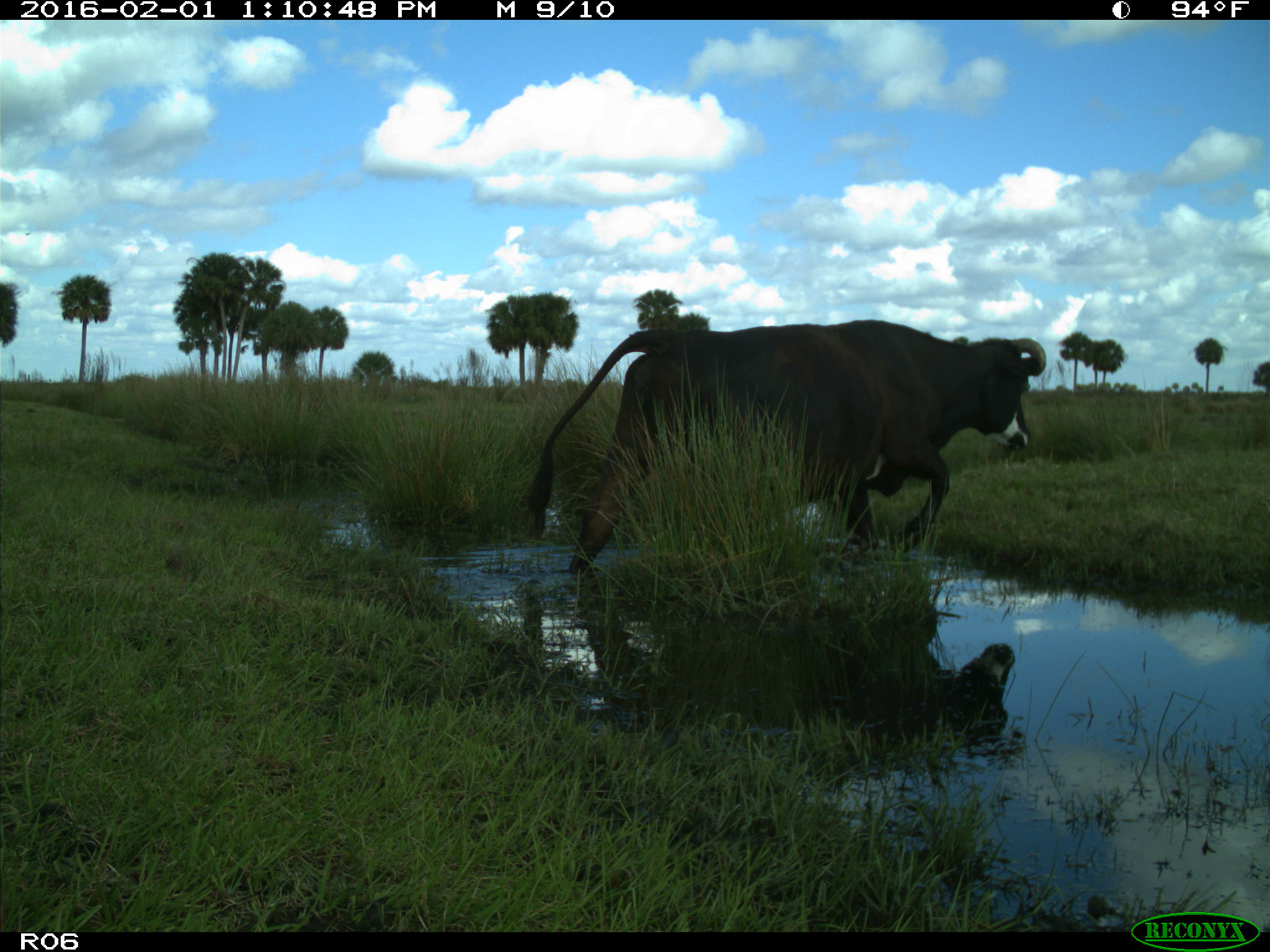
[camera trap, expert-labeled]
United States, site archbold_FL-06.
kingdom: Animalia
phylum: Chordata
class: Mammalia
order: Artiodactyla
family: Bovidae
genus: Bos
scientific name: Bos taurus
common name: domestic cow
Bos taurus (domestic cow).